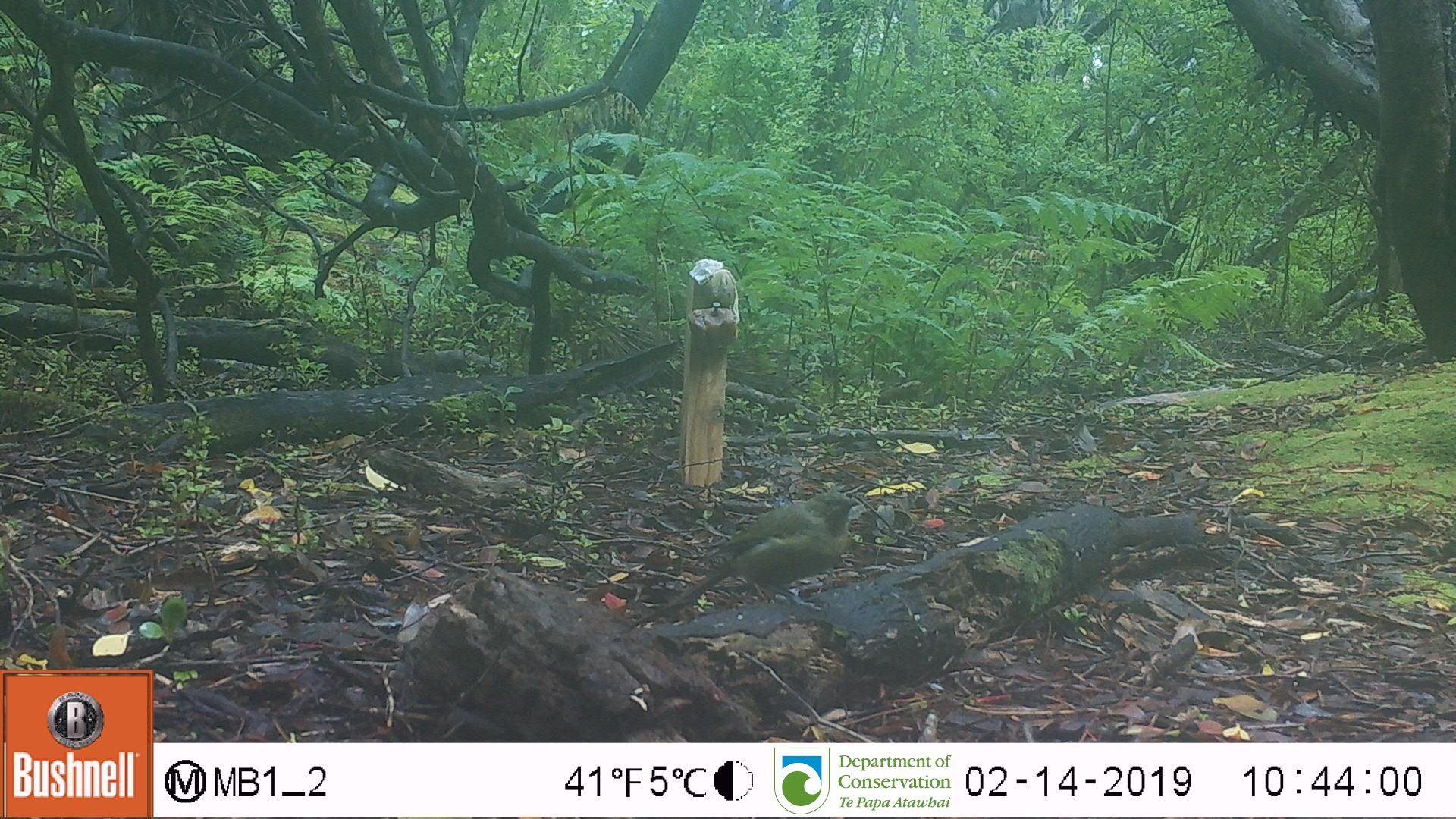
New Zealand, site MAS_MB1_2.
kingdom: Animalia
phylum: Chordata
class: Aves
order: Passeriformes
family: Meliphagidae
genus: Anthornis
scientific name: Anthornis melanura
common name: new zealand bellbird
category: bellbird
Bellbird (new zealand bellbird) (Anthornis melanura).